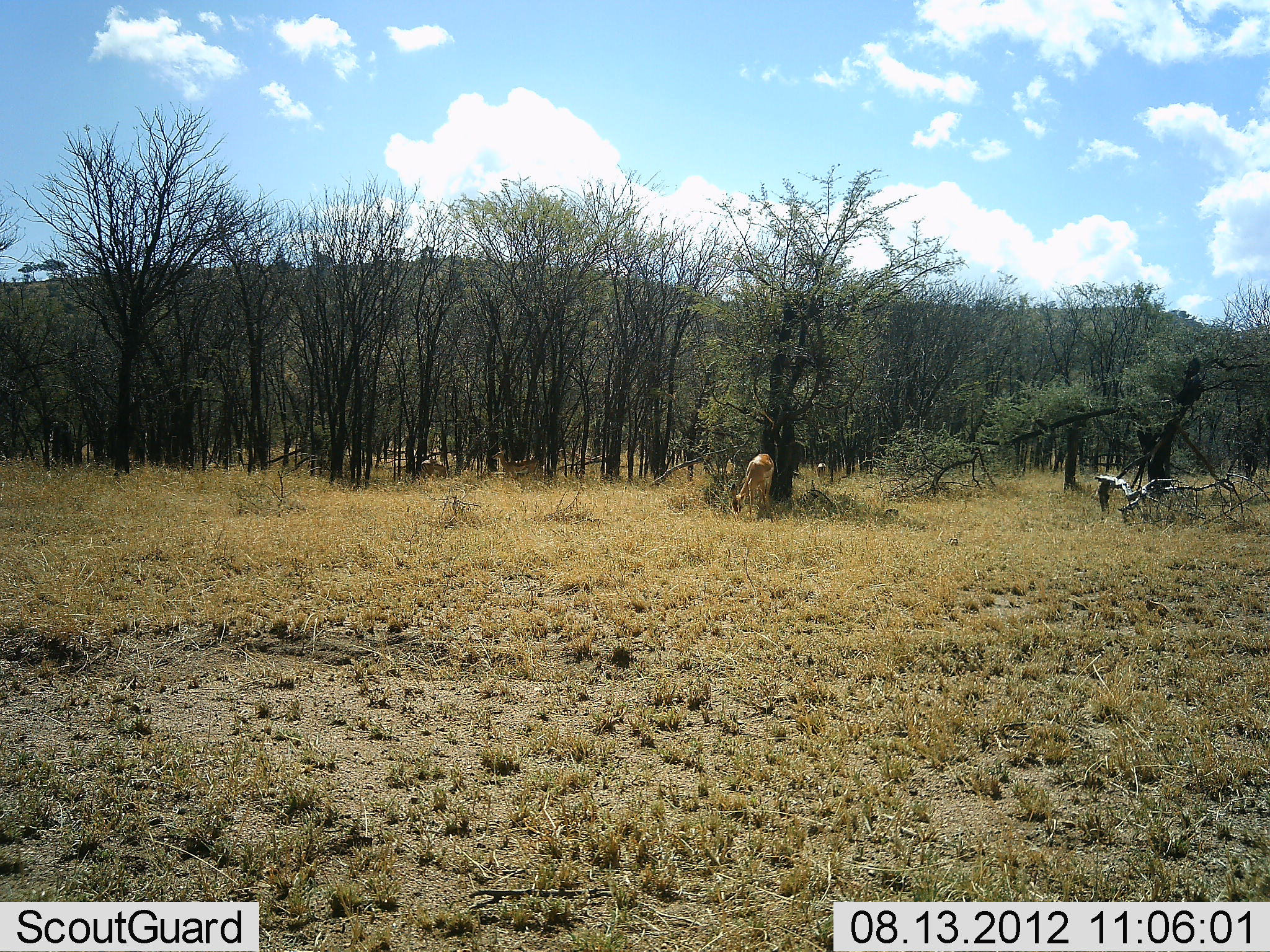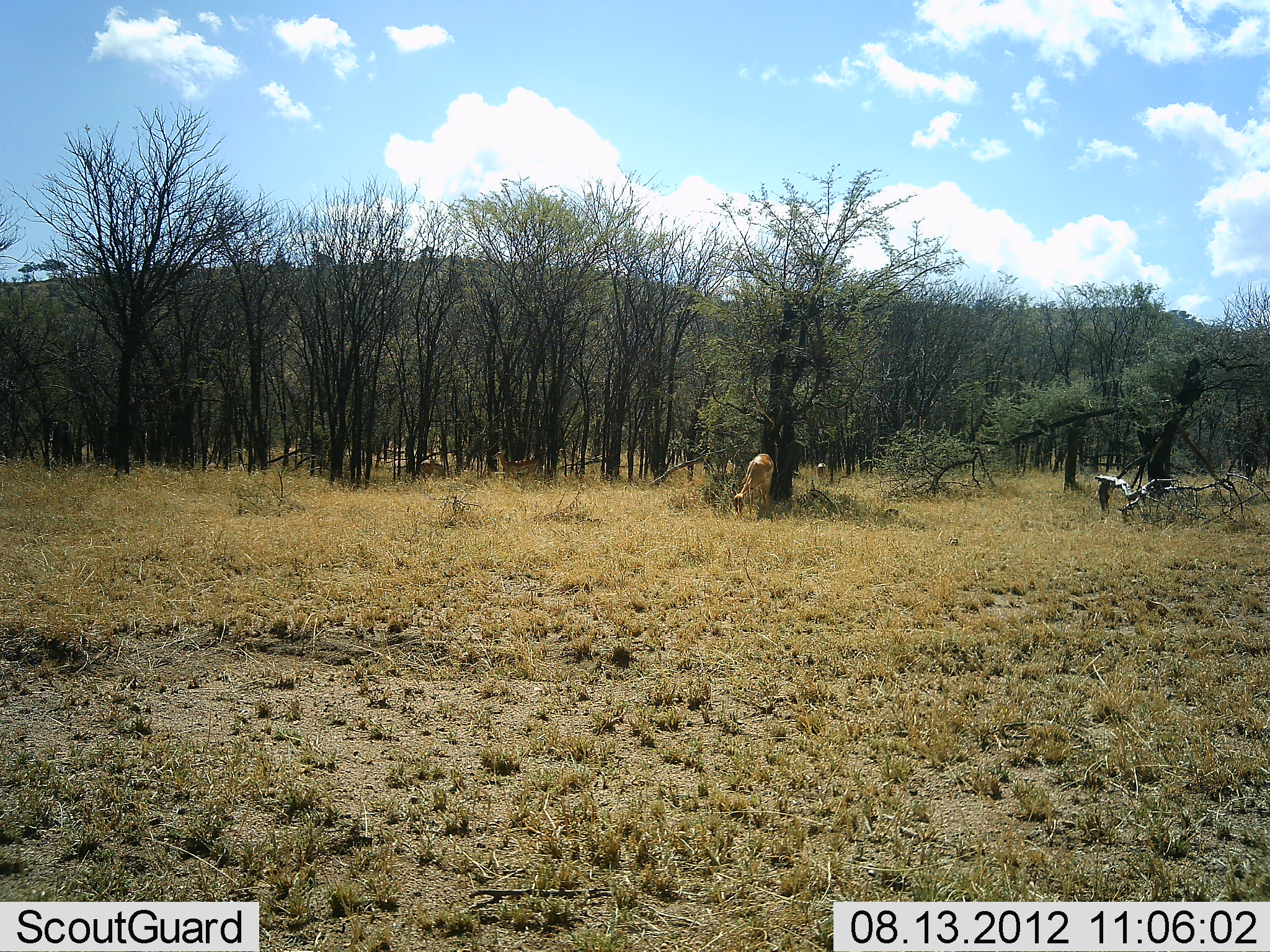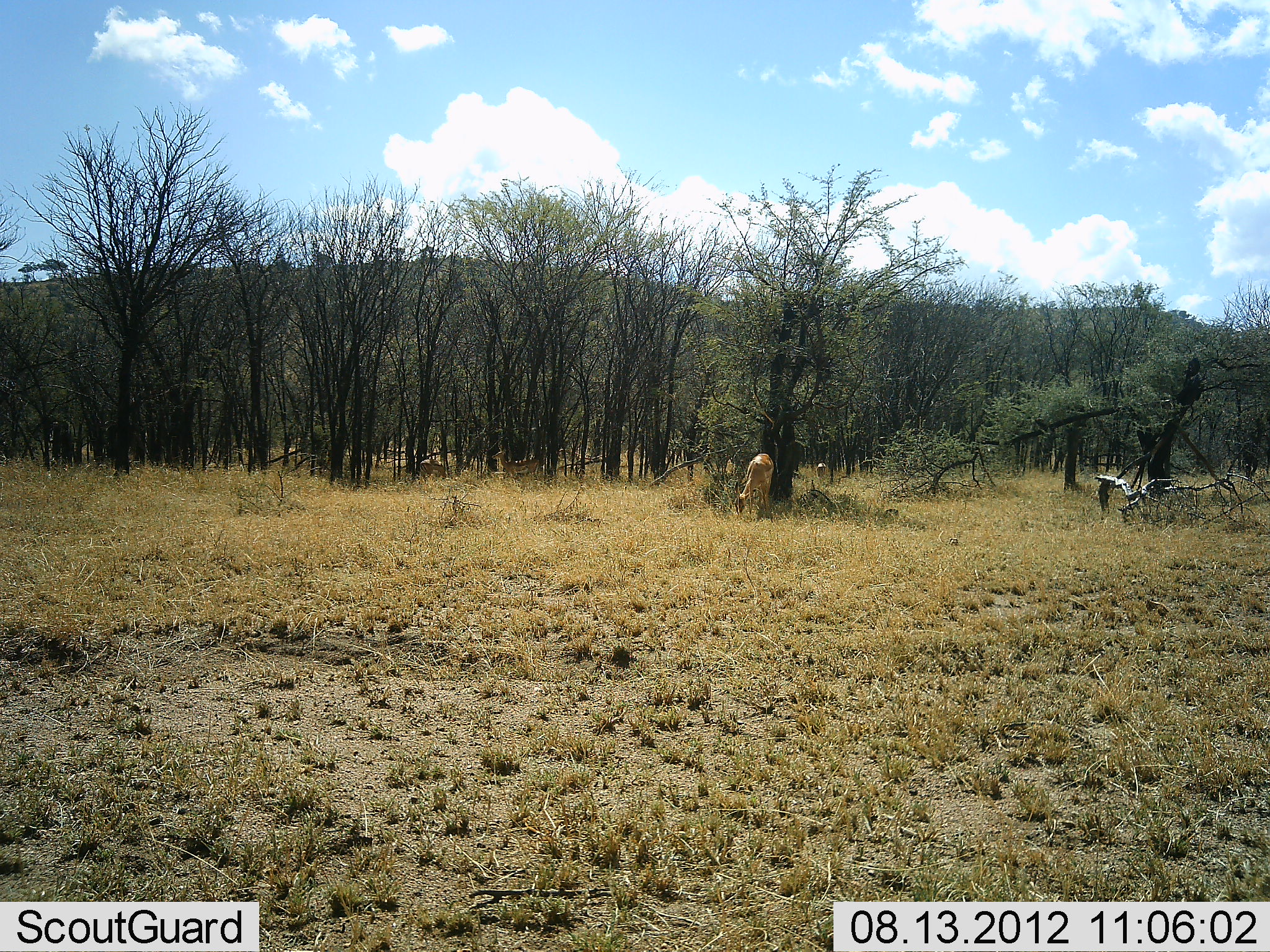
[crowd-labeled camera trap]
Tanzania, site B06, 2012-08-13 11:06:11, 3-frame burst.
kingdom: Animalia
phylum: Chordata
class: Mammalia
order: Artiodactyla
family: Bovidae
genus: Aepyceros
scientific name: Aepyceros melampus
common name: impala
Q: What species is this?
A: Impala (Aepyceros melampus).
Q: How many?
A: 2.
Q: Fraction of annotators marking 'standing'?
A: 50%.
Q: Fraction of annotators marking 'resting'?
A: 0%.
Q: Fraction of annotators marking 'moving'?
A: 0%.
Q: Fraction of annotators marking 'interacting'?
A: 0%.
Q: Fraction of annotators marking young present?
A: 0%.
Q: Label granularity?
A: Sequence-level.